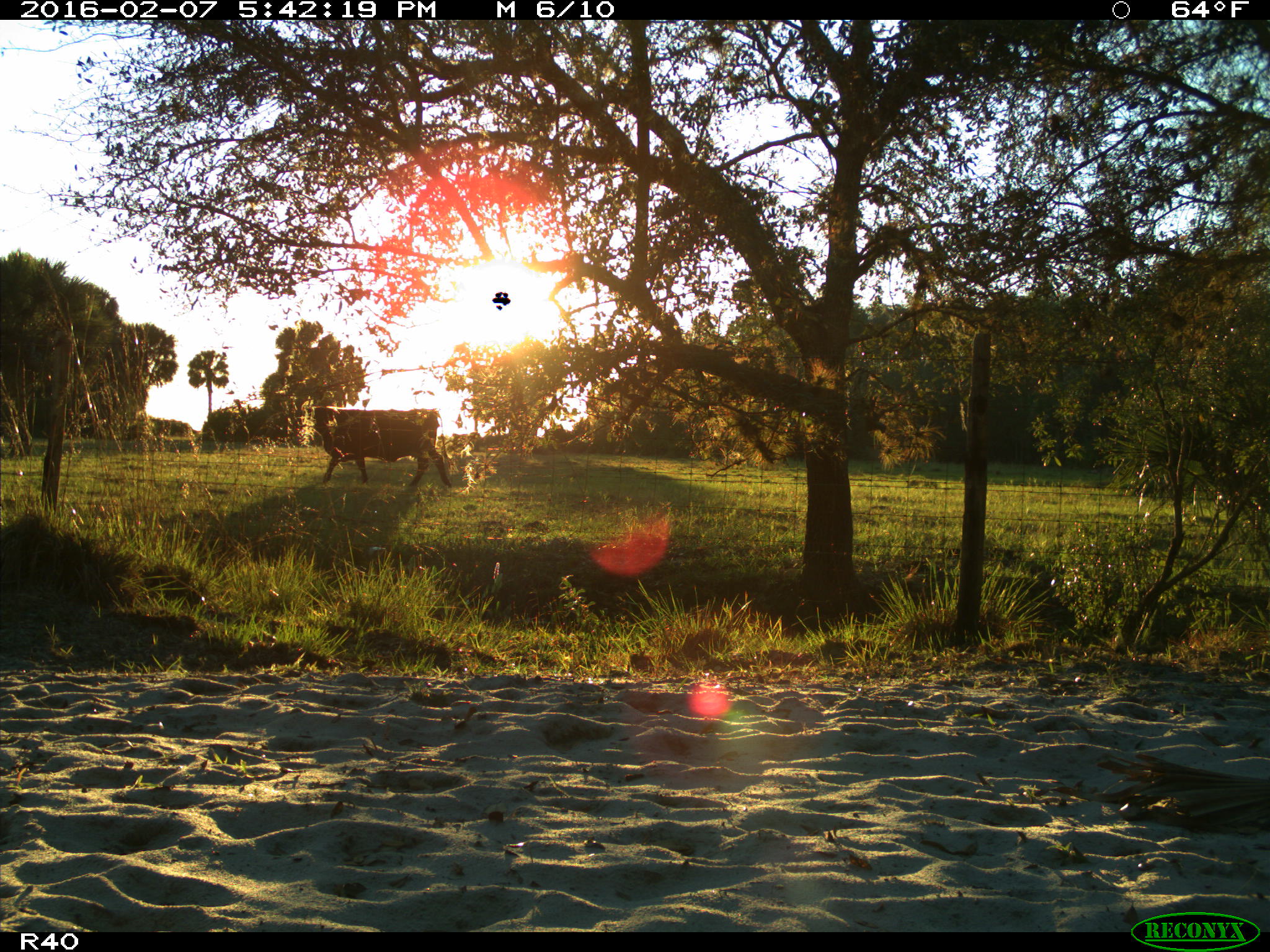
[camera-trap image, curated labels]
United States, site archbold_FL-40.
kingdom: Animalia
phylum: Chordata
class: Mammalia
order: Artiodactyla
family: Bovidae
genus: Bos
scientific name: Bos taurus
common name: domestic cow